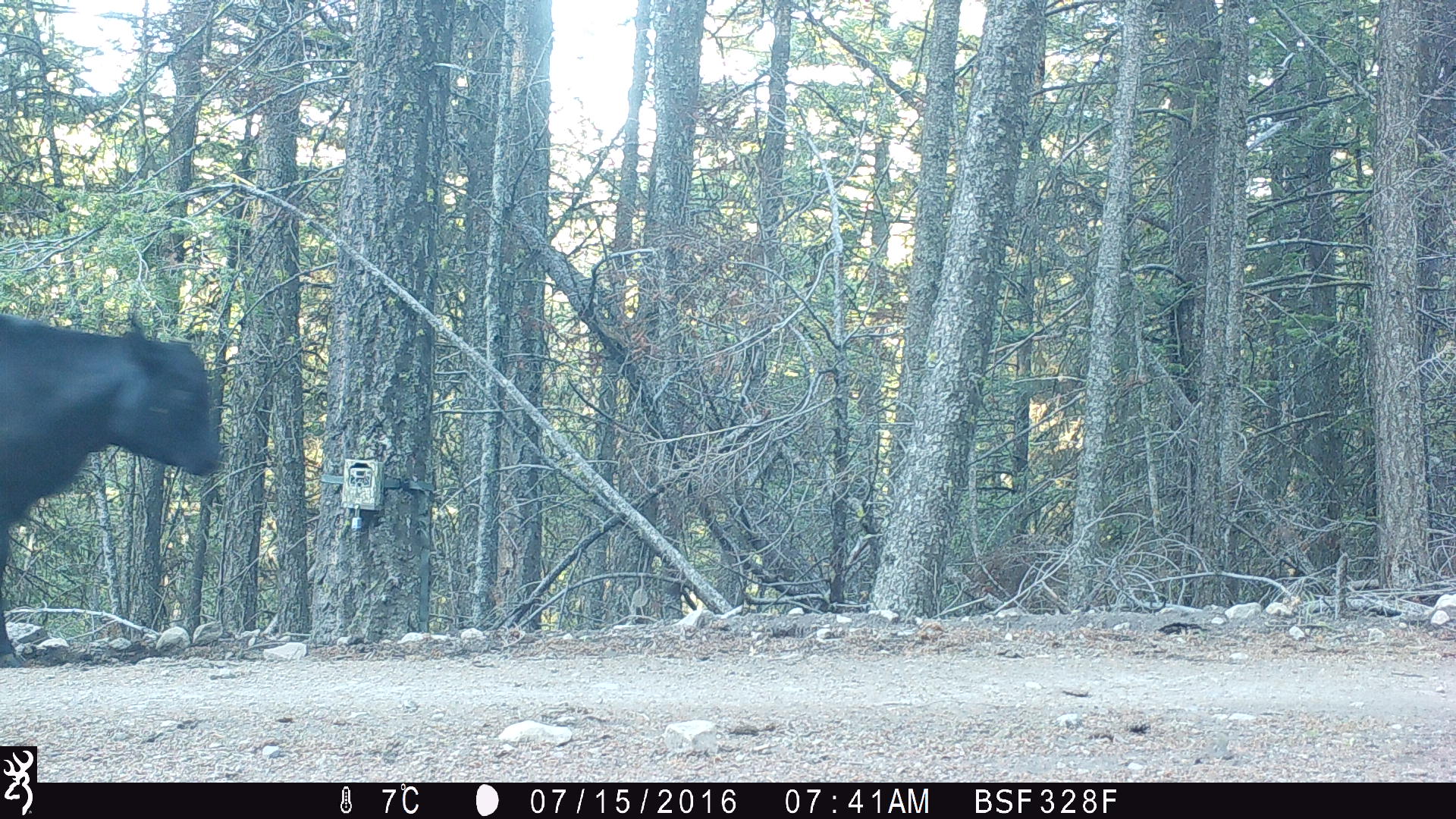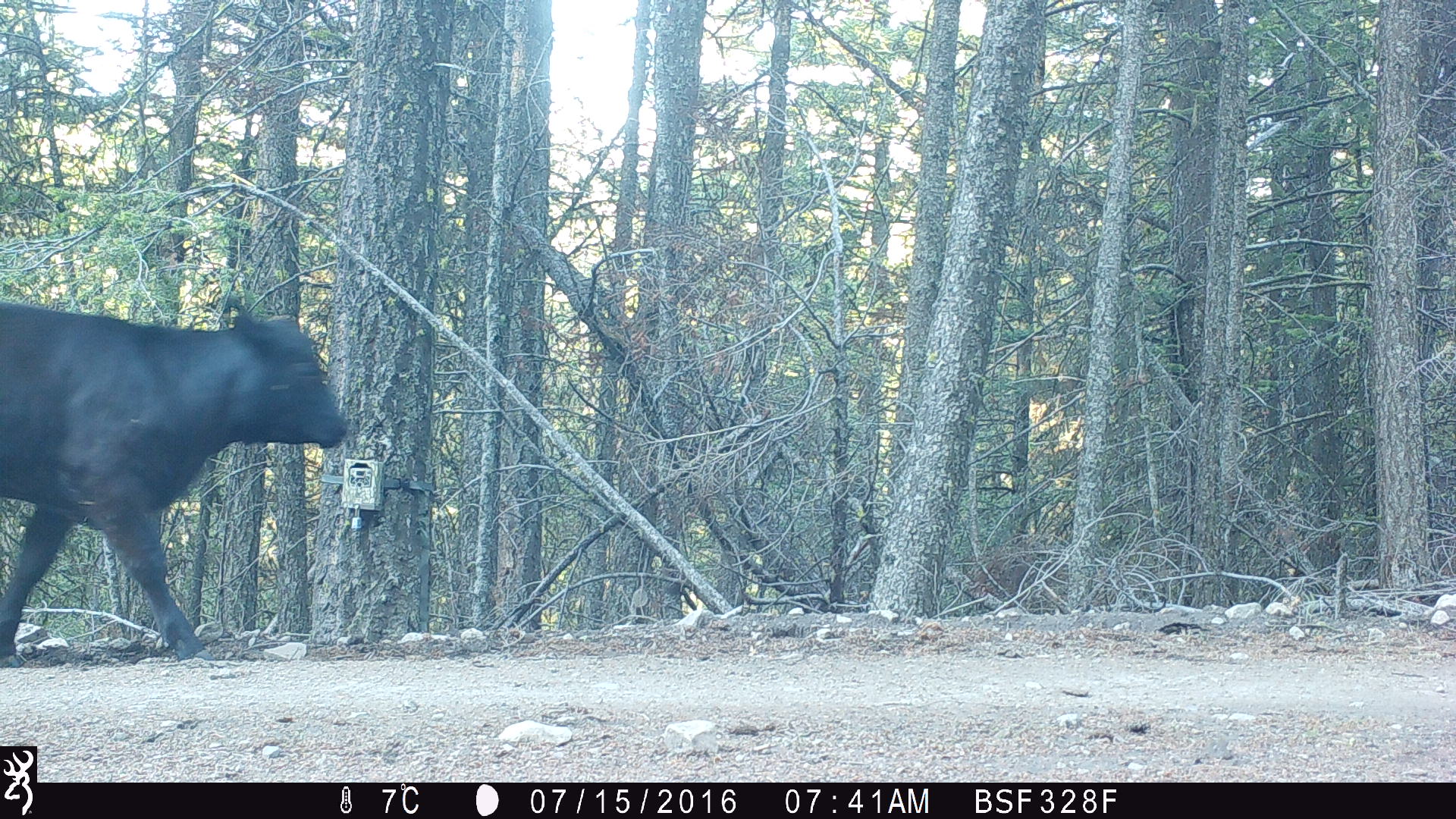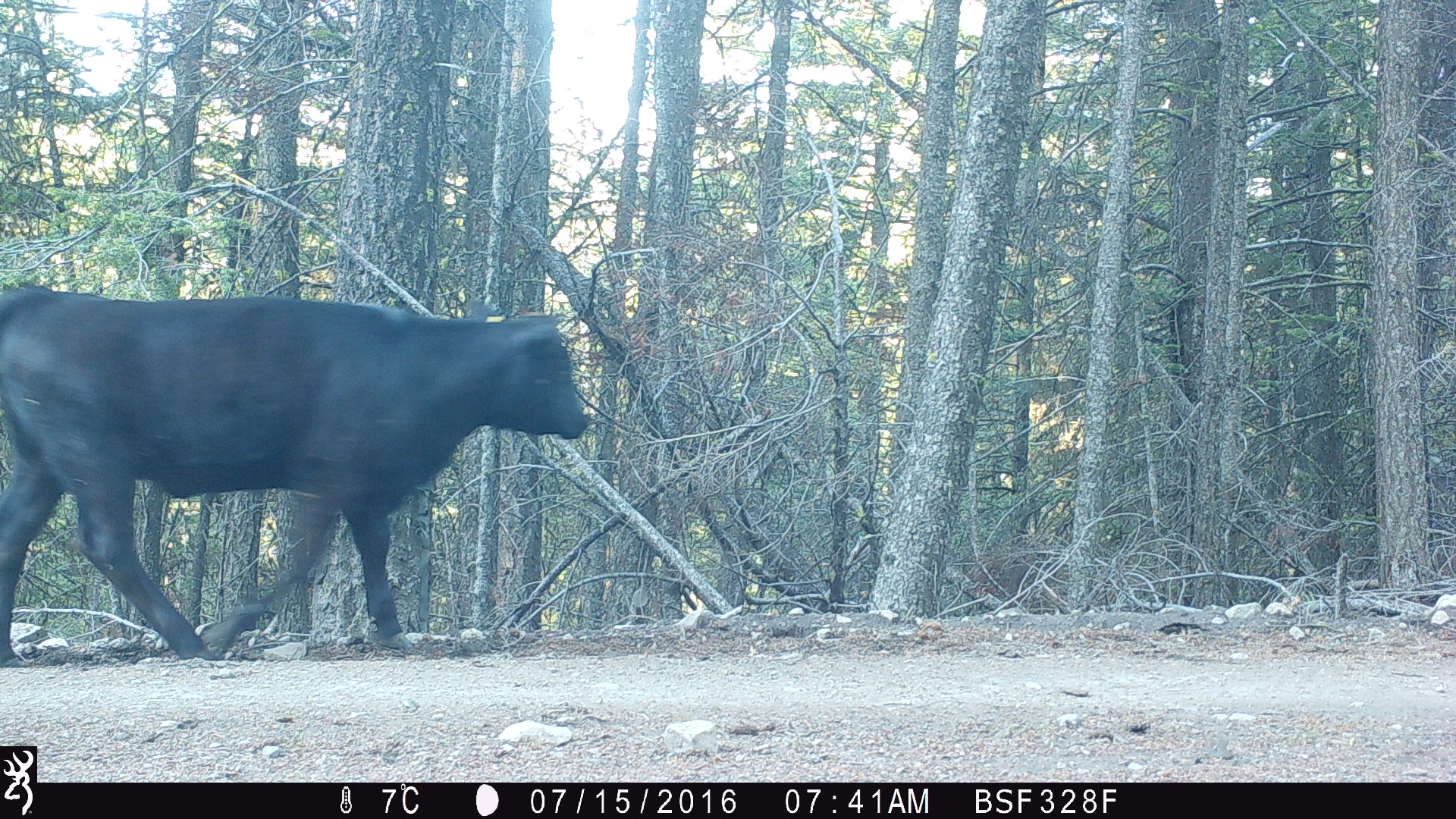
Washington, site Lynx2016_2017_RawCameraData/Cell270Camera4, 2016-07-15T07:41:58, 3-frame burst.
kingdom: Animalia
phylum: Chordata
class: Mammalia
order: Artiodactyla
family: Bovidae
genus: Bos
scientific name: Bos taurus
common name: domestic cattle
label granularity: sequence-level